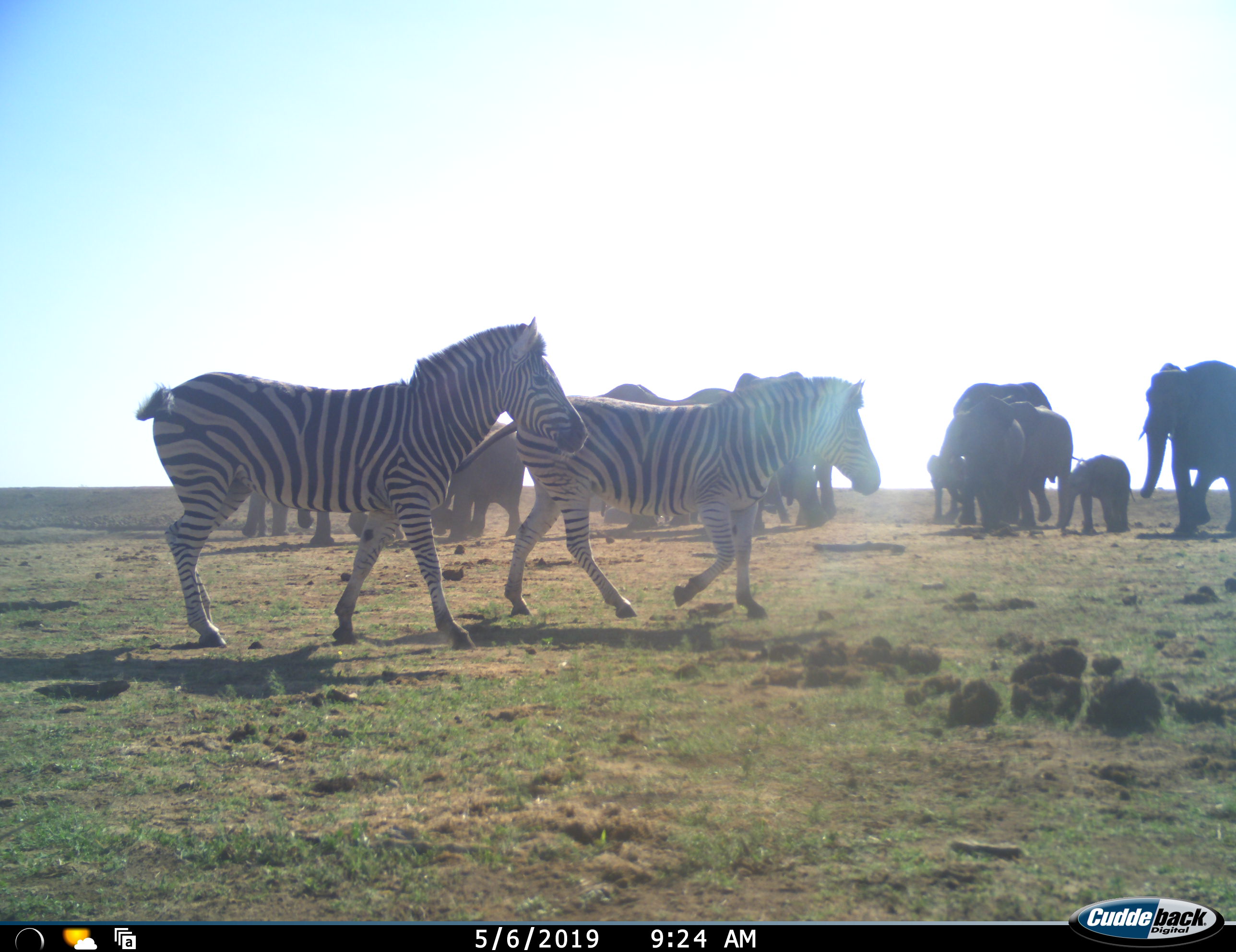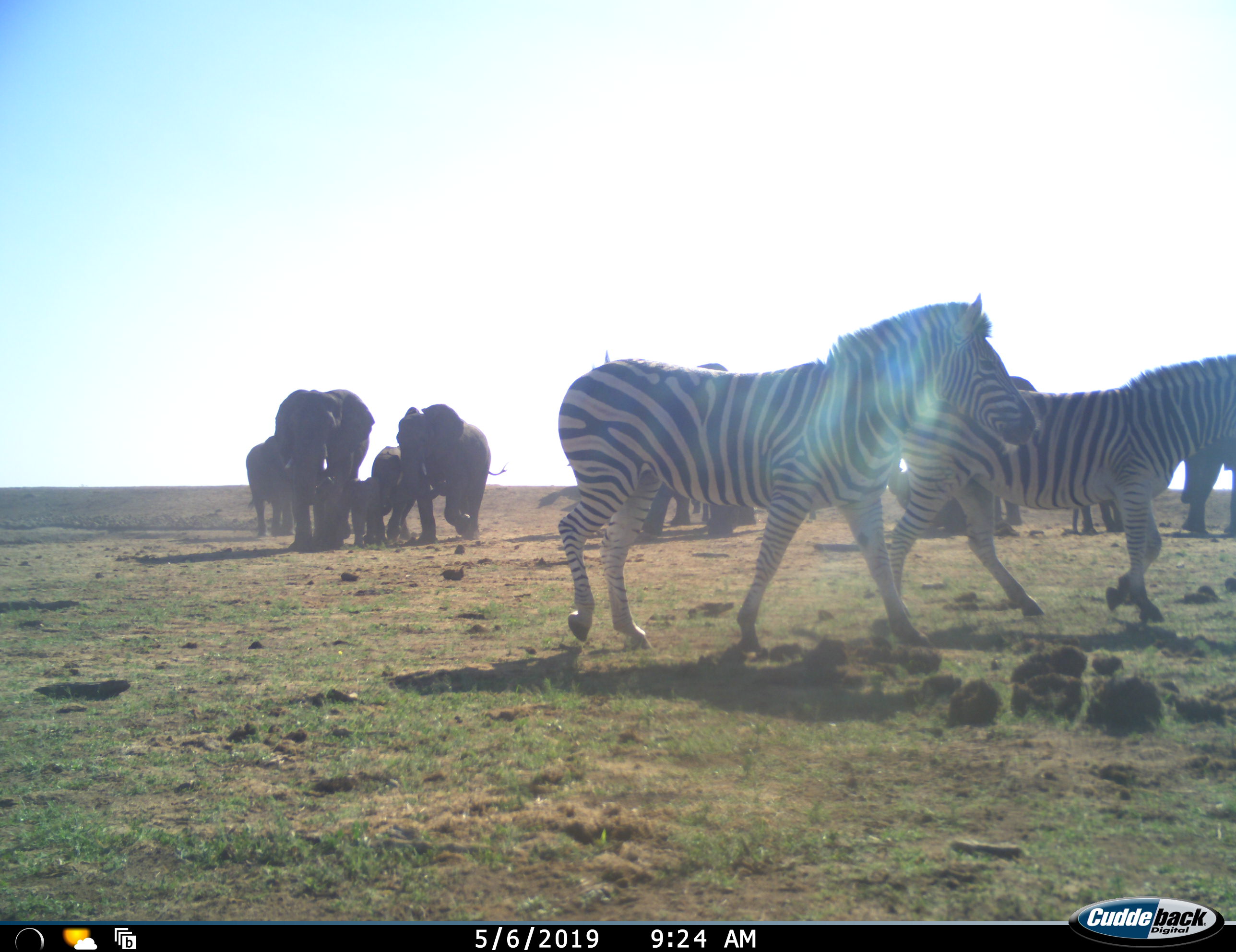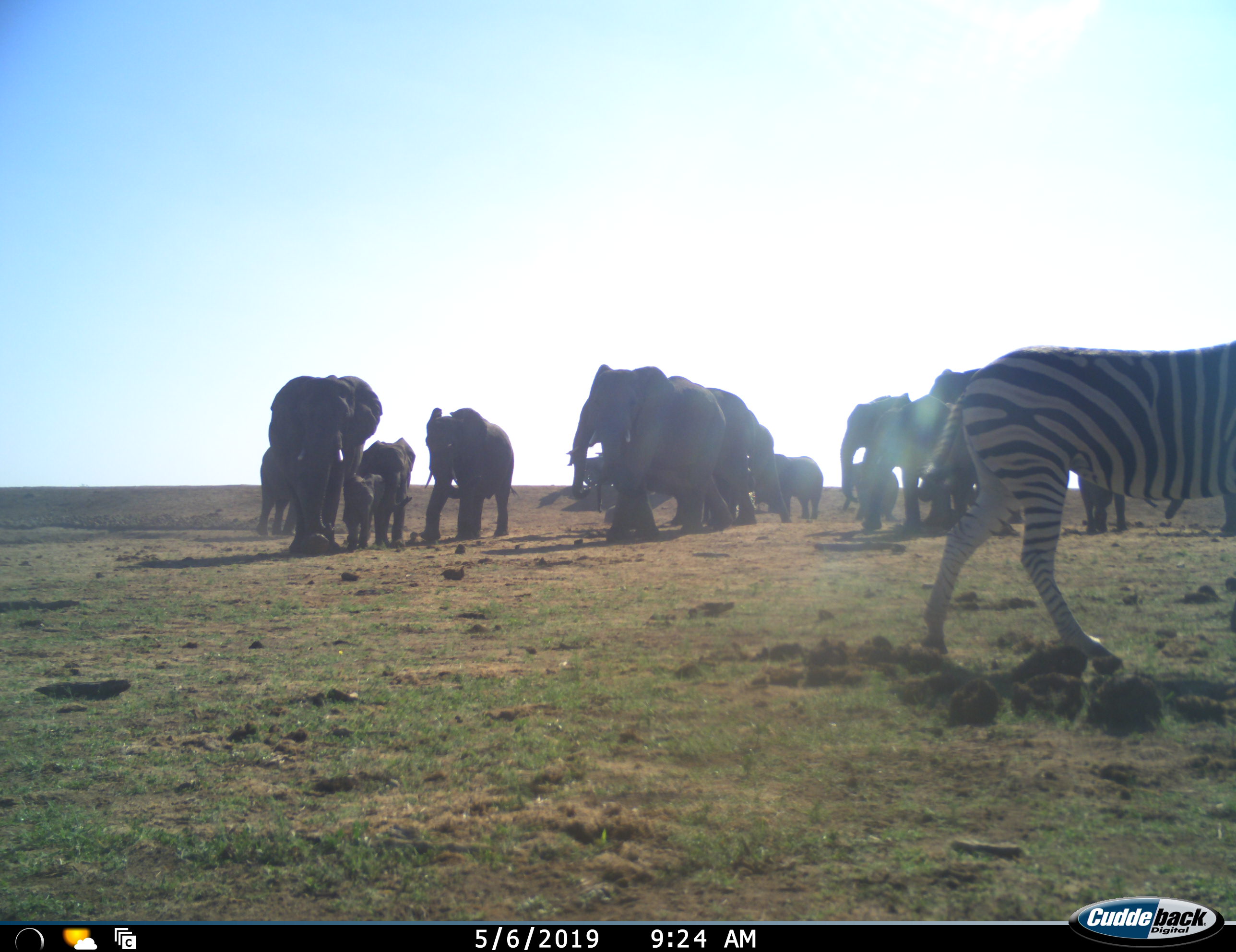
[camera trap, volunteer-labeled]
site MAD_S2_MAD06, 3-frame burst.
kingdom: Animalia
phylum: Chordata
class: Mammalia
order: Proboscidea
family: Elephantidae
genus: Loxodonta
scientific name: Loxodonta africana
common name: african bush elephant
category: elephant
Elephant (african bush elephant) (Loxodonta africana), count 11-50. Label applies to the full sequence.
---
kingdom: Animalia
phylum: Chordata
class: Mammalia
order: Perissodactyla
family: Equidae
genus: Equus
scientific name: Equus quagga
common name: plains zebra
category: zebraplains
Zebraplains (plains zebra) (Equus quagga), count 2. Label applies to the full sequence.